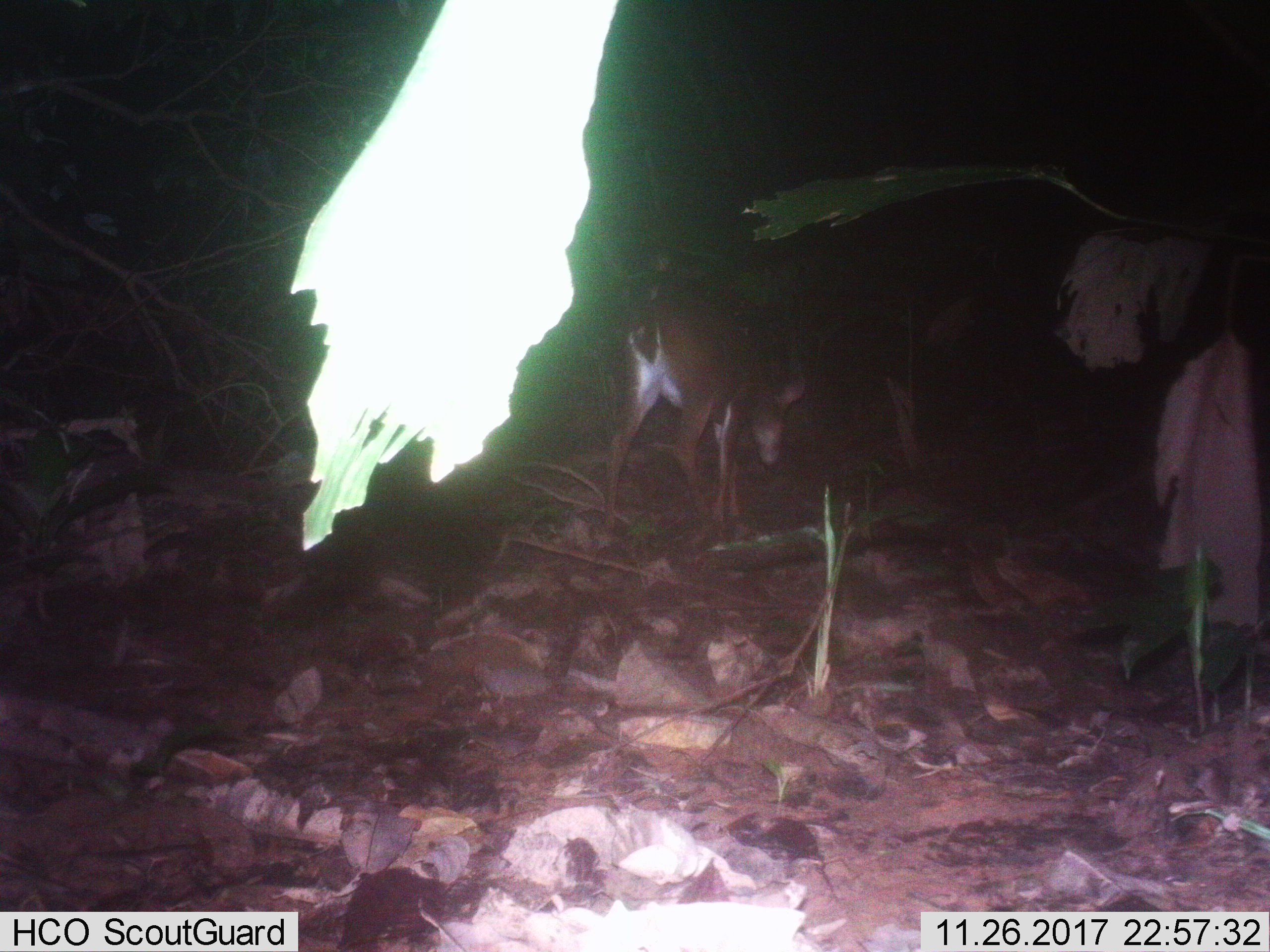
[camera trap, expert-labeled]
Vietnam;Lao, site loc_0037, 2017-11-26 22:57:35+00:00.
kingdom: Animalia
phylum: Chordata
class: Mammalia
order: Artiodactyla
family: Cervidae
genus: Muntiacus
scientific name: Muntiacus vuquangensis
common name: large-antlered muntjac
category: large antlered muntjac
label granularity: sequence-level